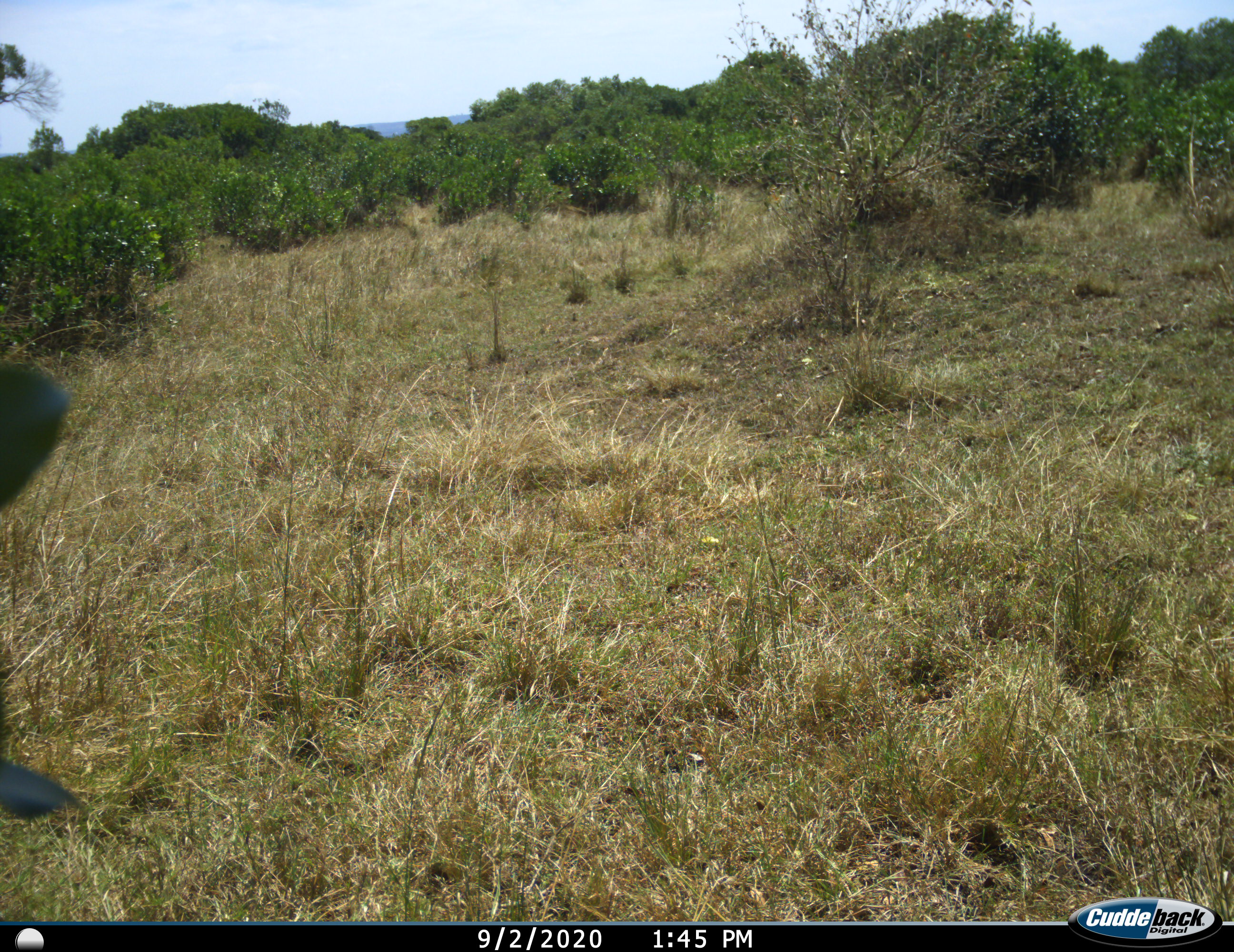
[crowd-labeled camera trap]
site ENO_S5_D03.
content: unidentified animal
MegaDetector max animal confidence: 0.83